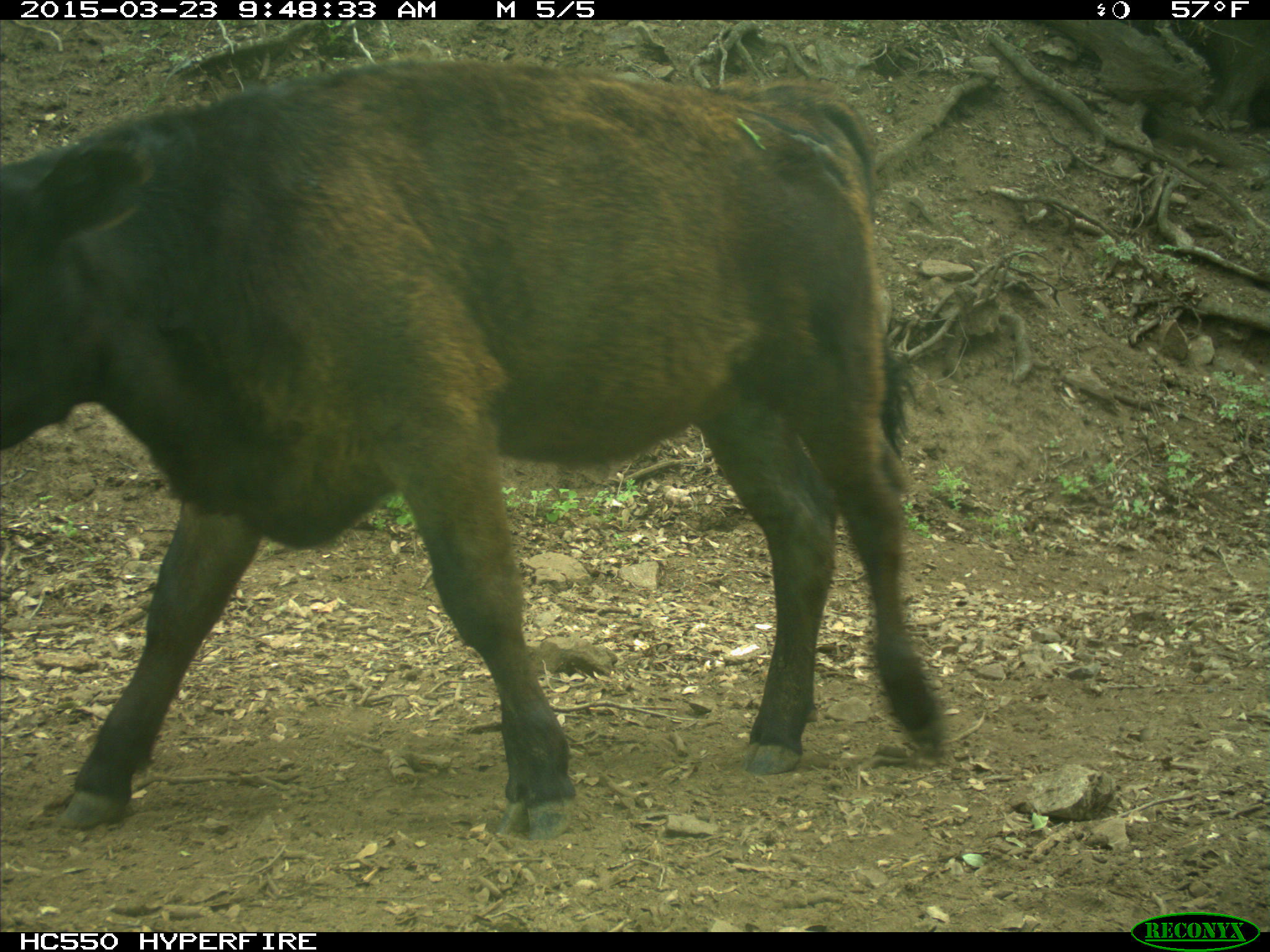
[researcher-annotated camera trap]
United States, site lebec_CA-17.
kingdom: Animalia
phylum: Chordata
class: Mammalia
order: Artiodactyla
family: Bovidae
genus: Bos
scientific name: Bos taurus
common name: domestic cow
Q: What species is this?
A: Bos taurus (domestic cow).